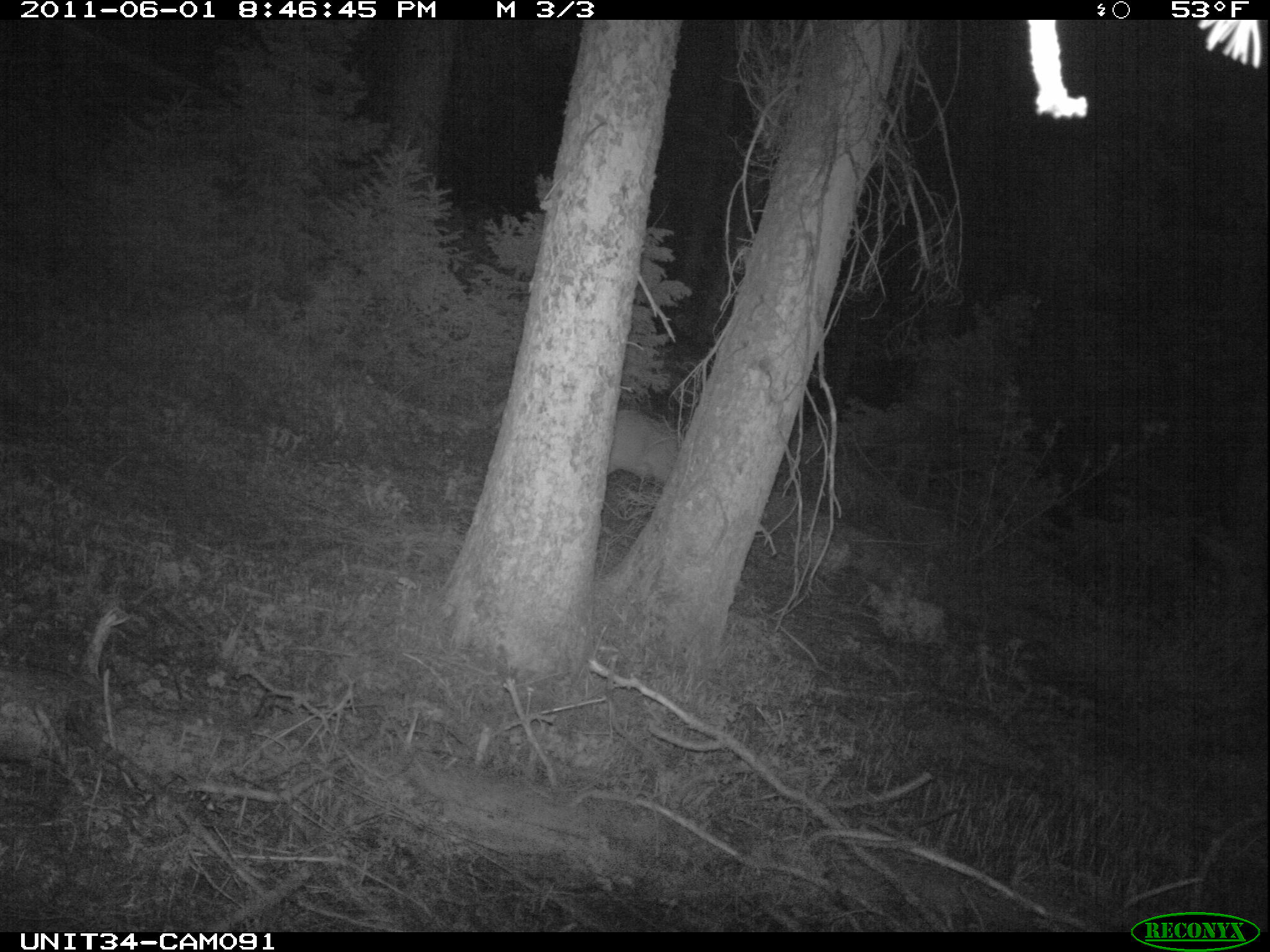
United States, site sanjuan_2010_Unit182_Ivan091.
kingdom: Animalia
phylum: Chordata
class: Mammalia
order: Artiodactyla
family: Cervidae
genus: Odocoileus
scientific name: Odocoileus hemionus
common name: mule deer